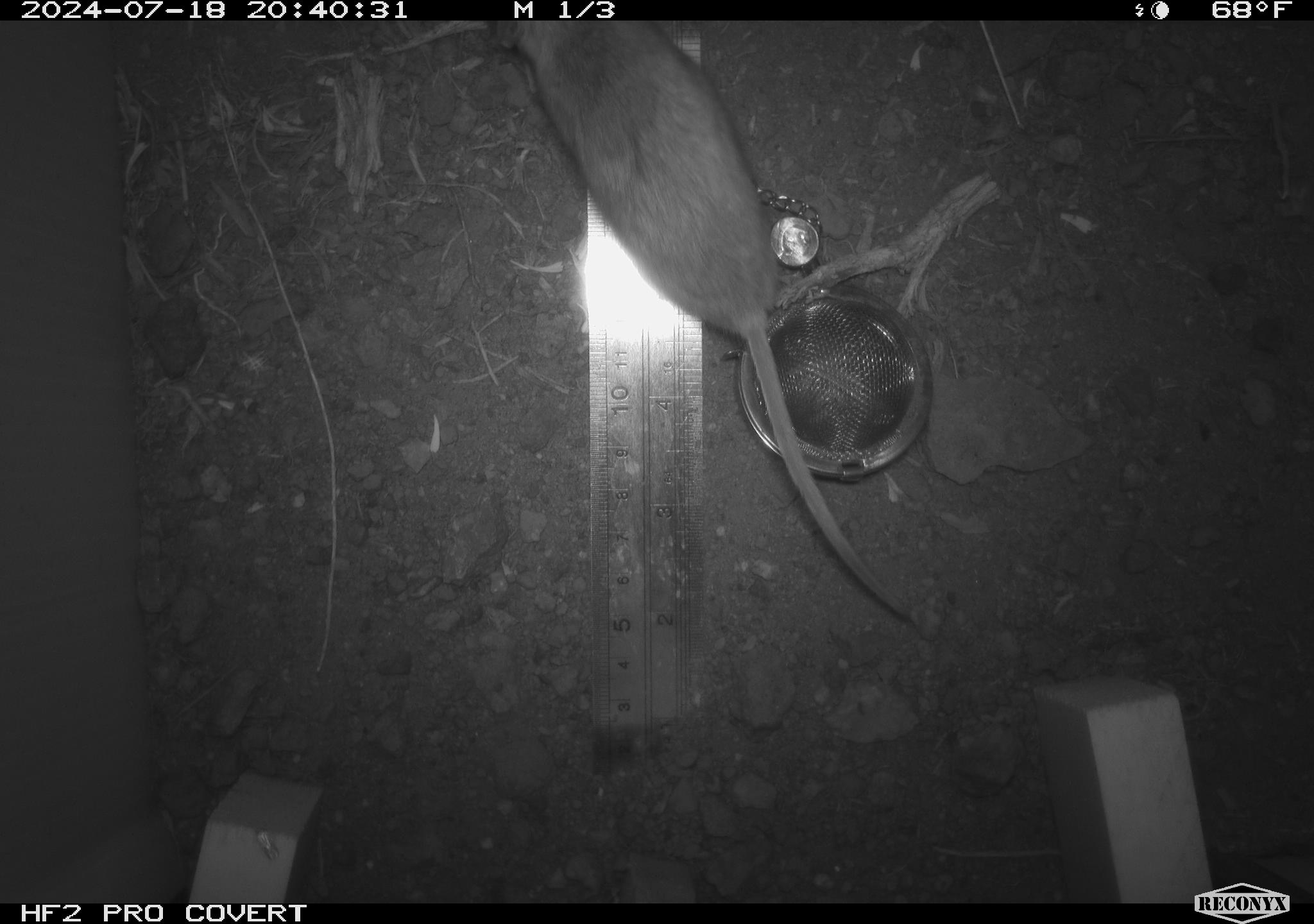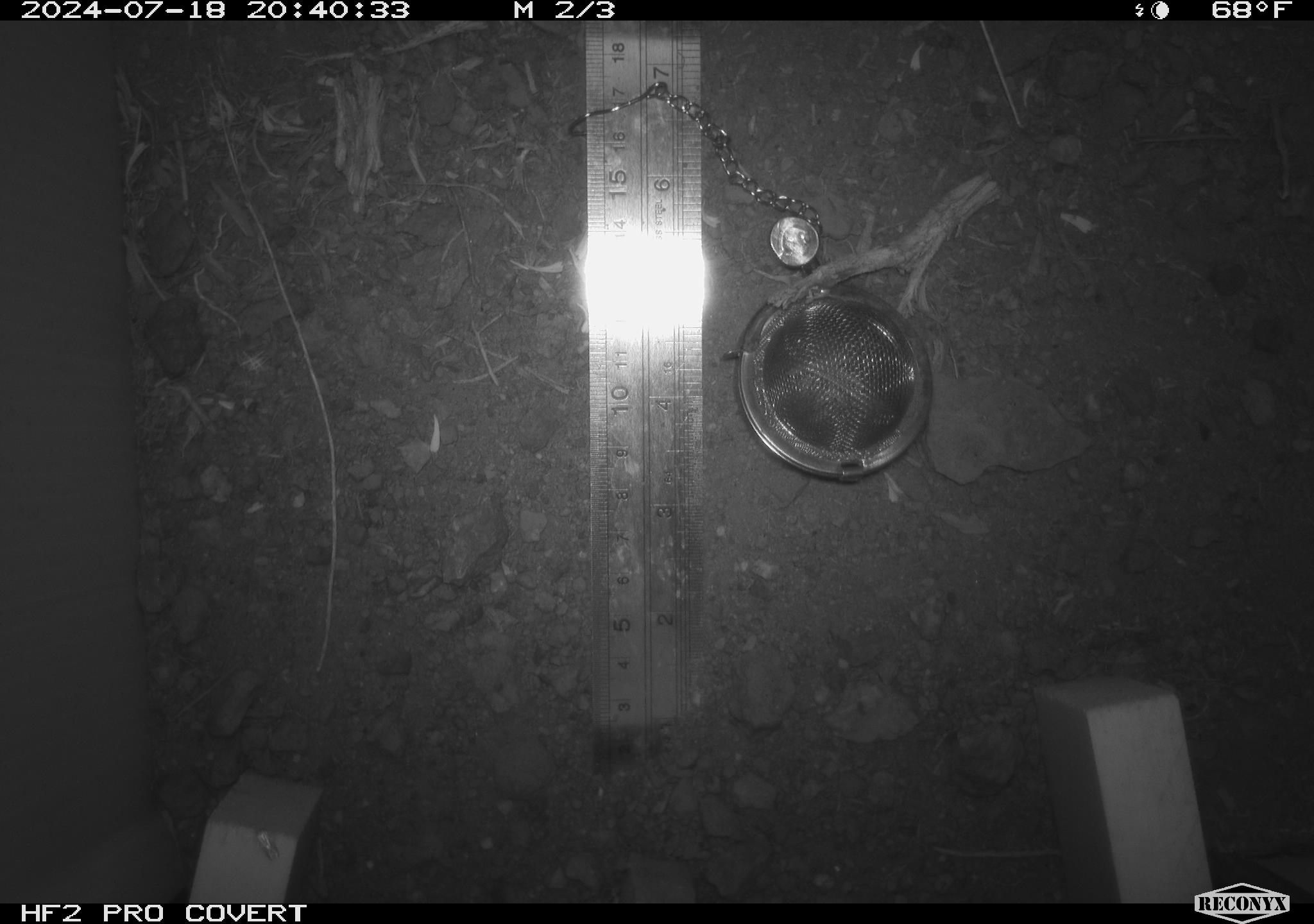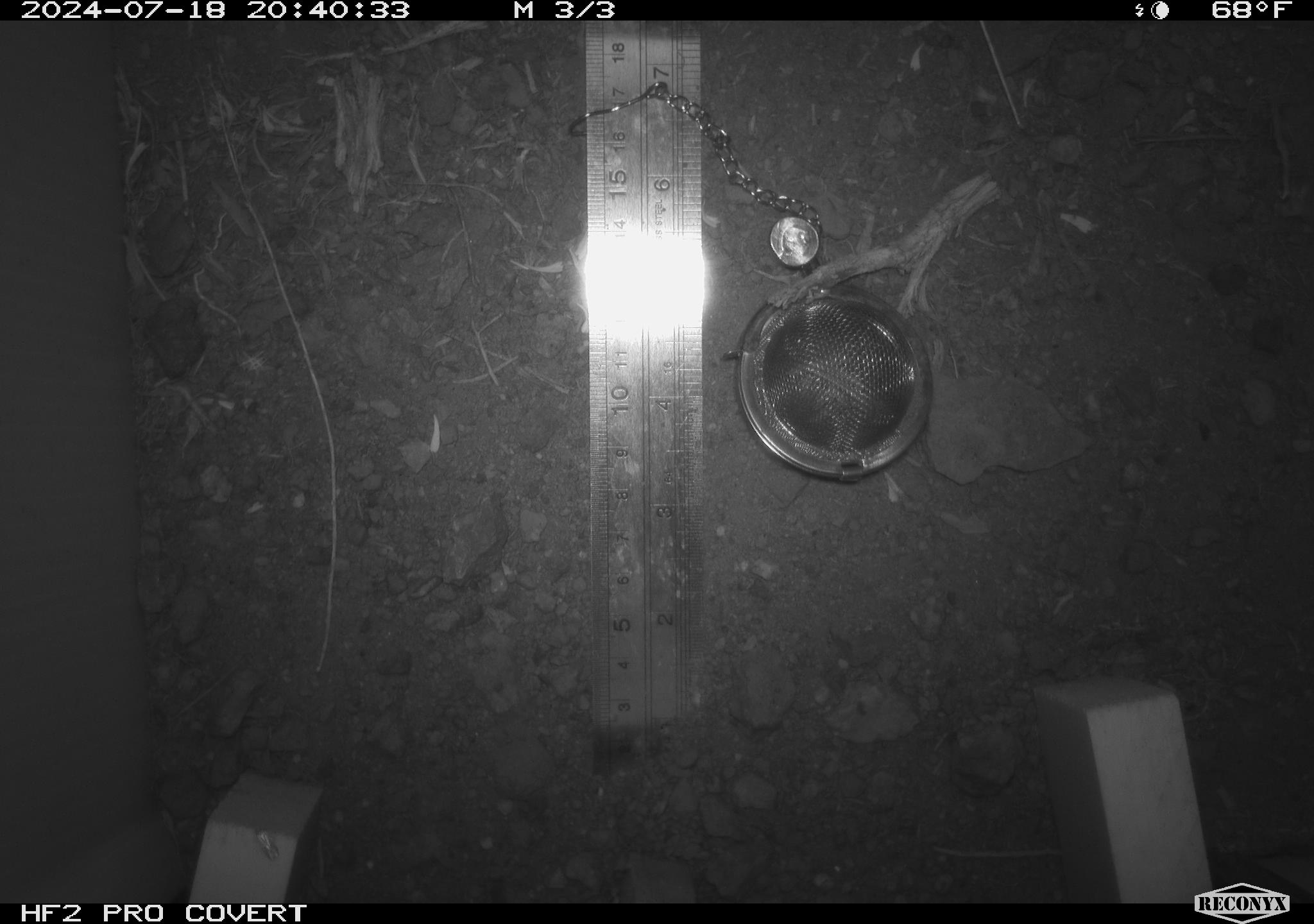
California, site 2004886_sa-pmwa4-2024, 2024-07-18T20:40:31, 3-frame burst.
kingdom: Animalia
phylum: Chordata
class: Mammalia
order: Rodentia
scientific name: Rodentia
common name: mouse species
Mouse species (Rodentia).